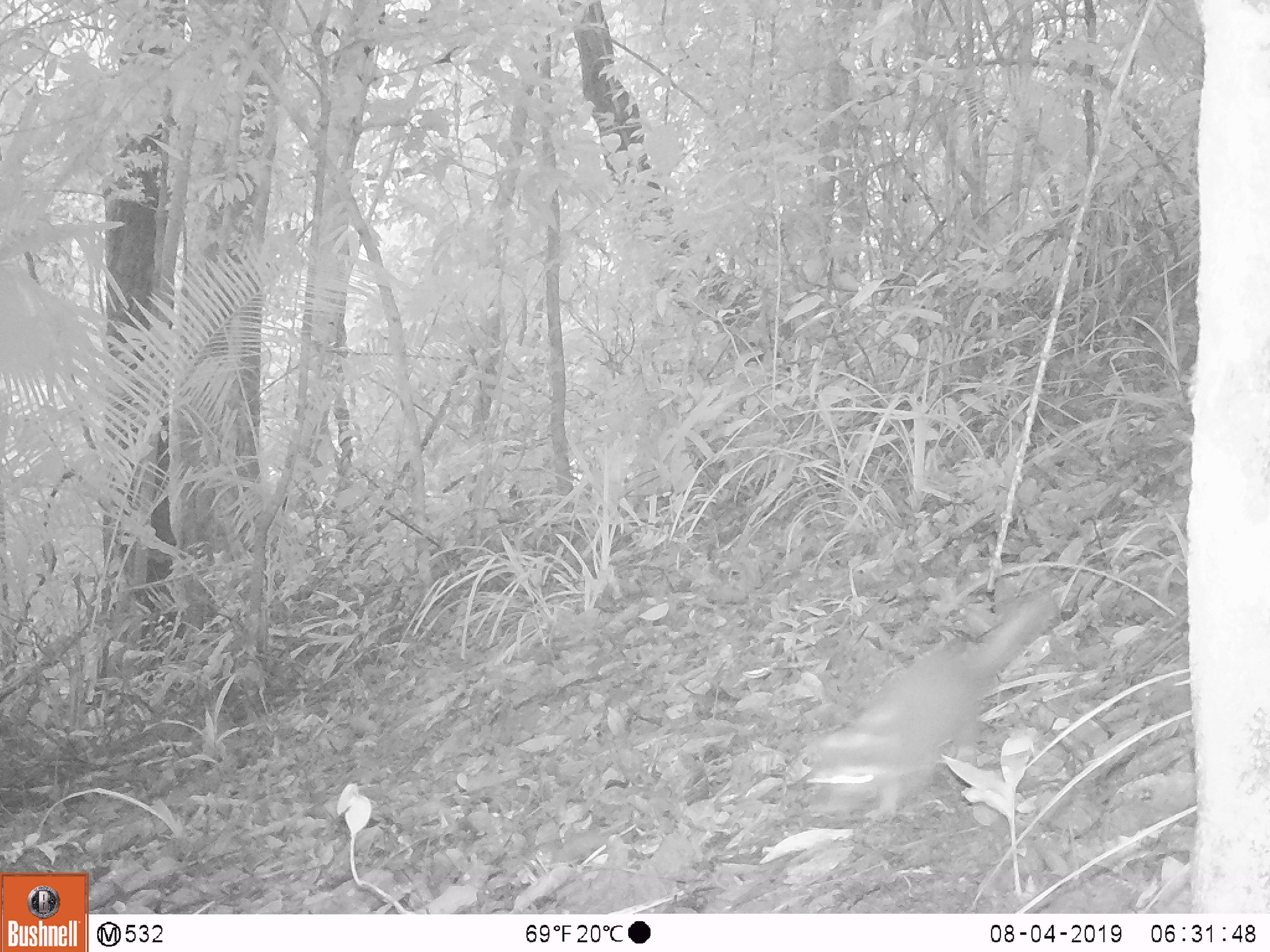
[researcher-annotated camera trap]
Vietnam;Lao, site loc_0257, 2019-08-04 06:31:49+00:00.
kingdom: Animalia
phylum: Chordata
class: Mammalia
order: Carnivora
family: Mustelidae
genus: Melogale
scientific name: Melogale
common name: ferret badger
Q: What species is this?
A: Ferret badger (Melogale).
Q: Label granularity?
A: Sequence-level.